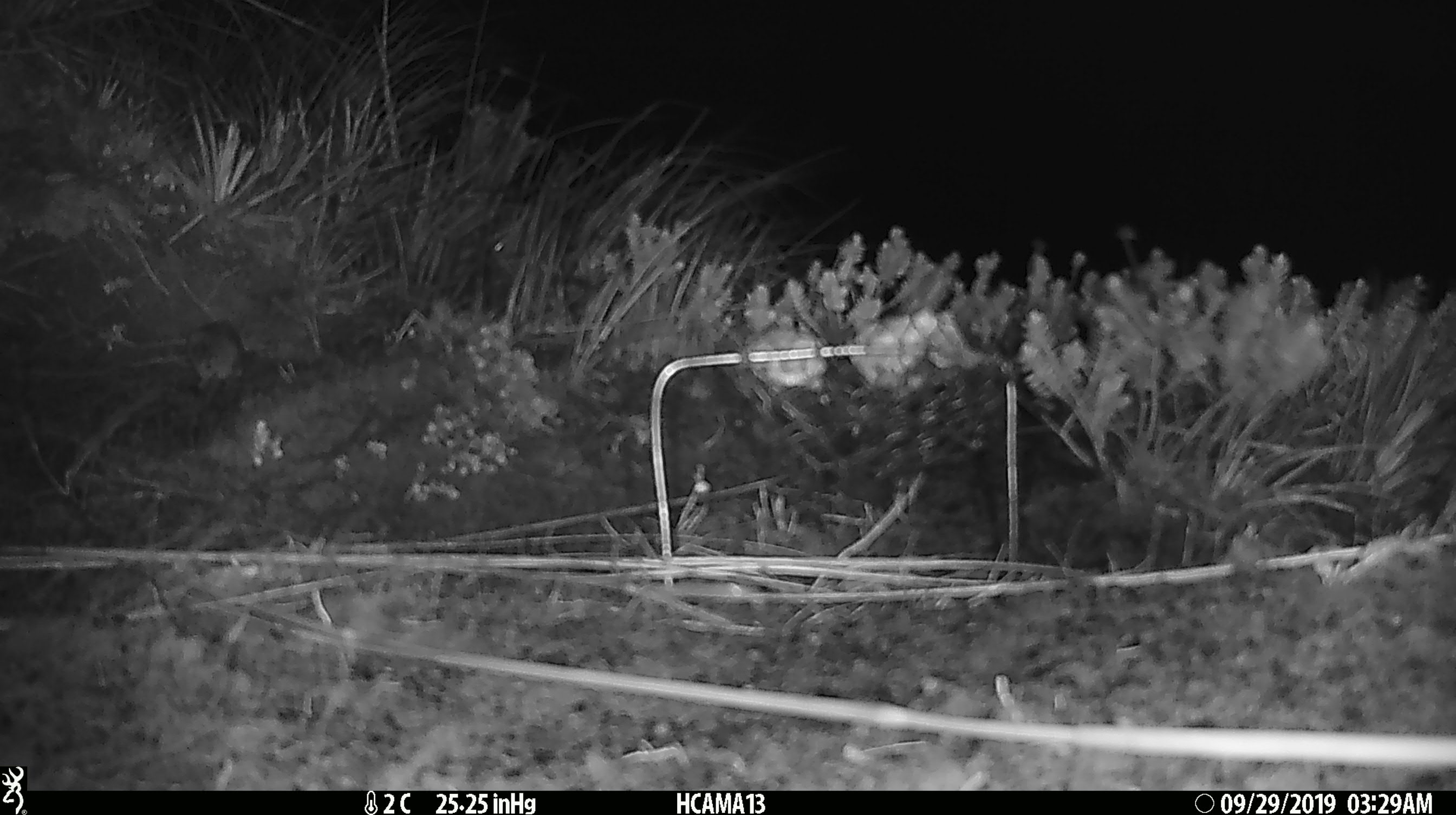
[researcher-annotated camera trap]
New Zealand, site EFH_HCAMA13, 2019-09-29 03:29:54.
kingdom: Animalia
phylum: Chordata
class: Mammalia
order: Rodentia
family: Muridae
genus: Mus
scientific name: Mus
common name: mouse